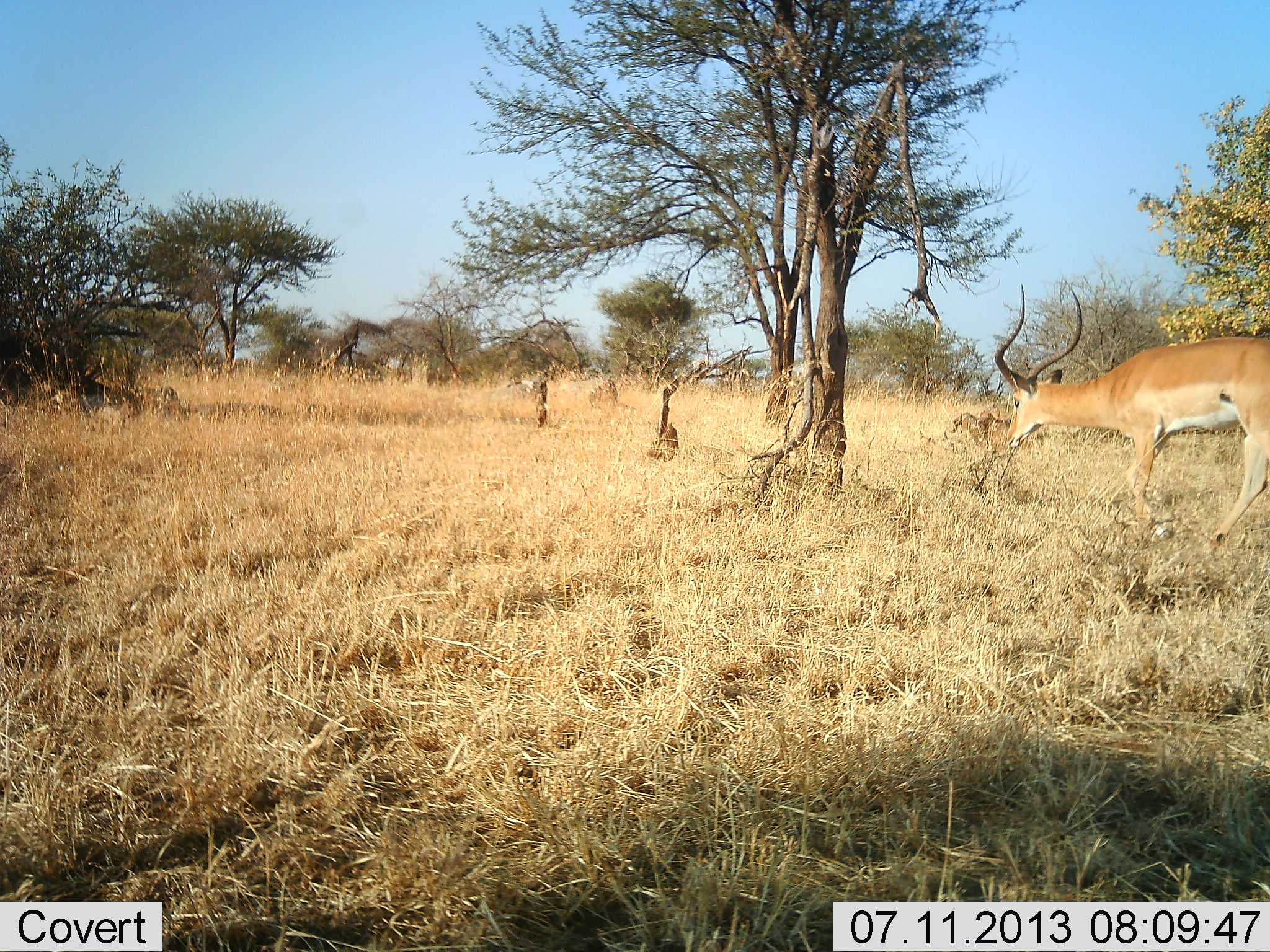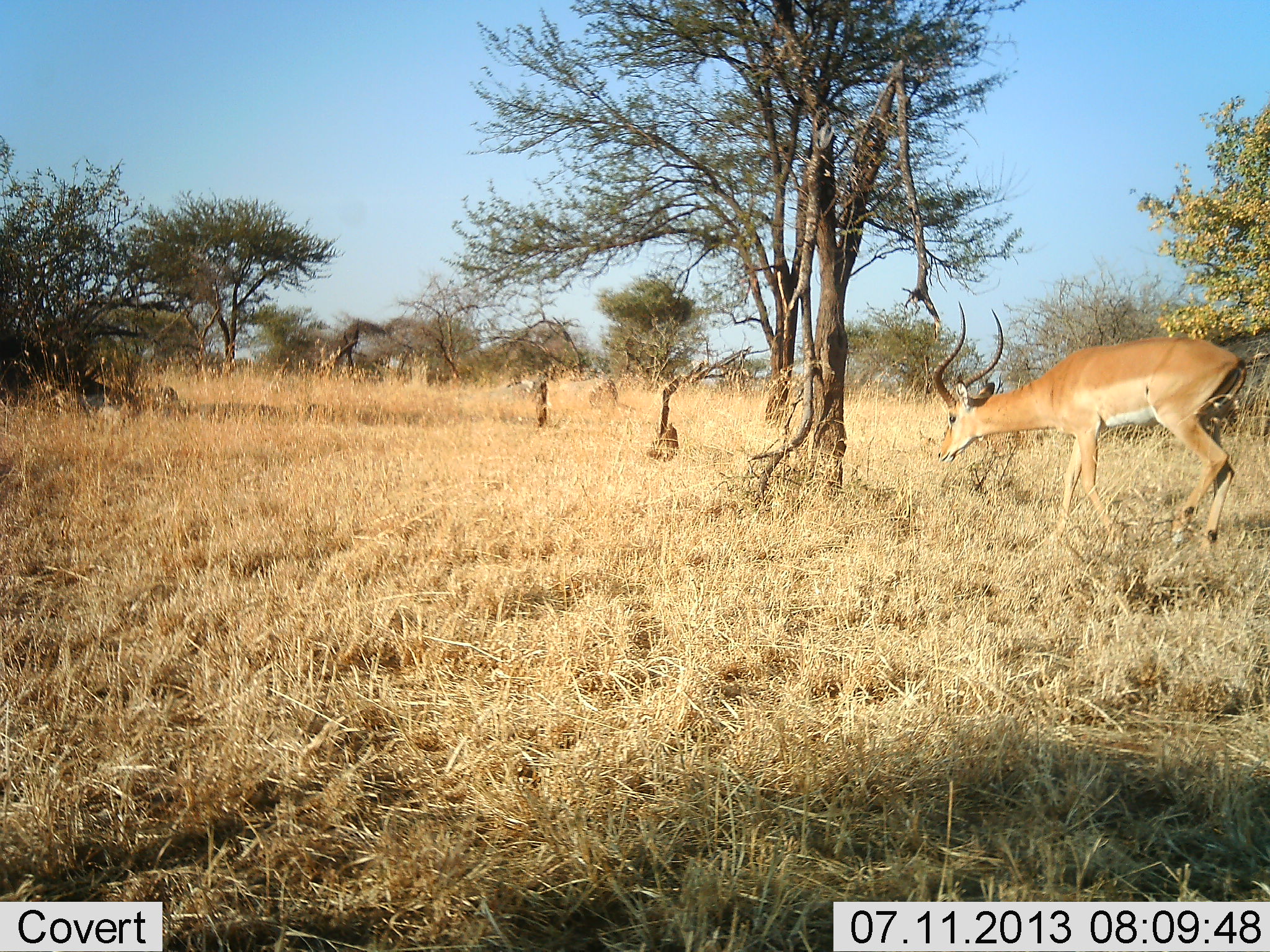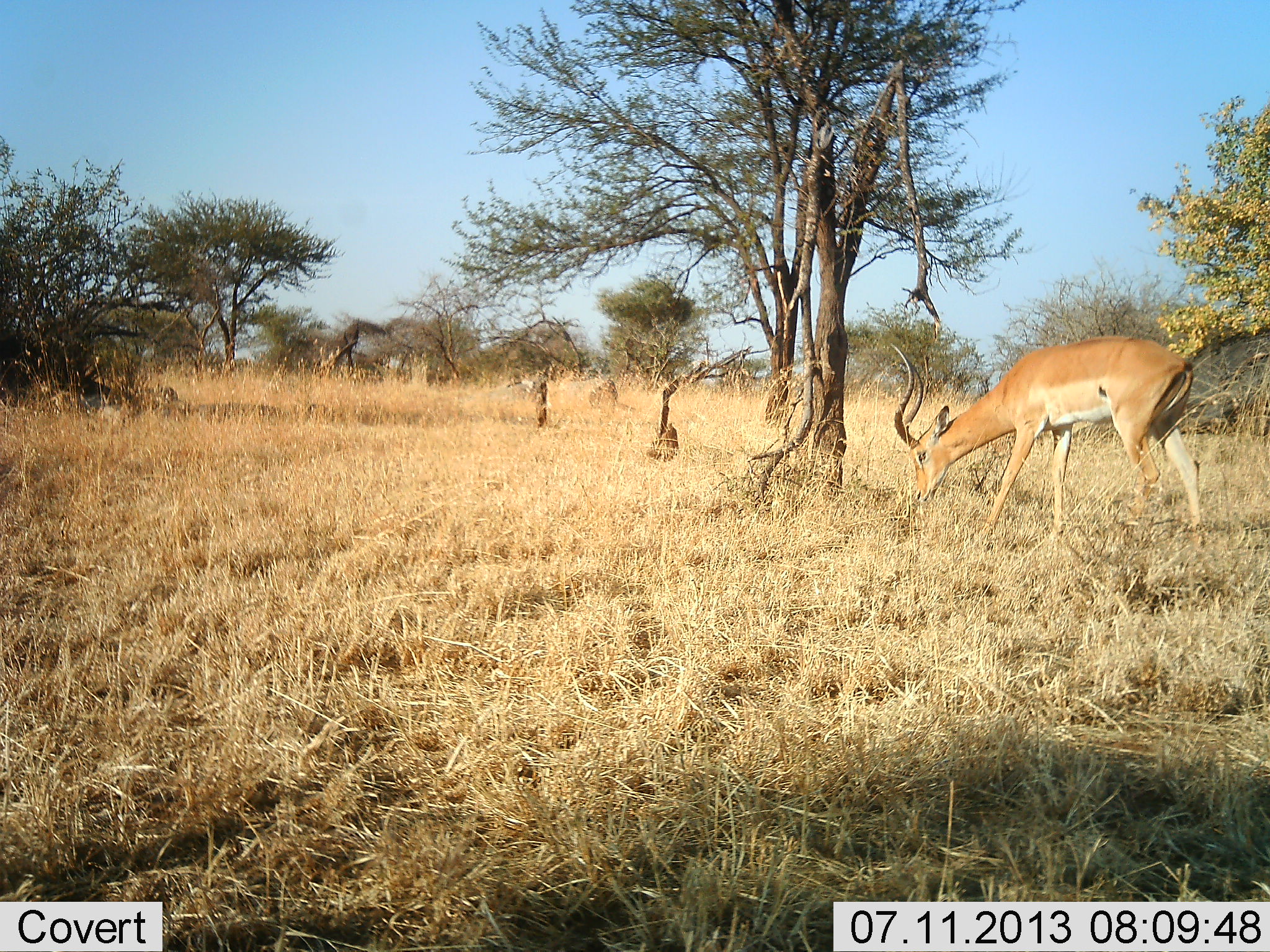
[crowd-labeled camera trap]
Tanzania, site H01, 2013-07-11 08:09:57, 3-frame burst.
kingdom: Animalia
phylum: Chordata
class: Mammalia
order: Artiodactyla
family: Bovidae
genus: Aepyceros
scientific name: Aepyceros melampus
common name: impala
Impala (Aepyceros melampus), count 1. Behavior (volunteer vote fractions): standing 21%, resting 0%, moving 63%, interacting 0%. Young present (vote fraction): 0%. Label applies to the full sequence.